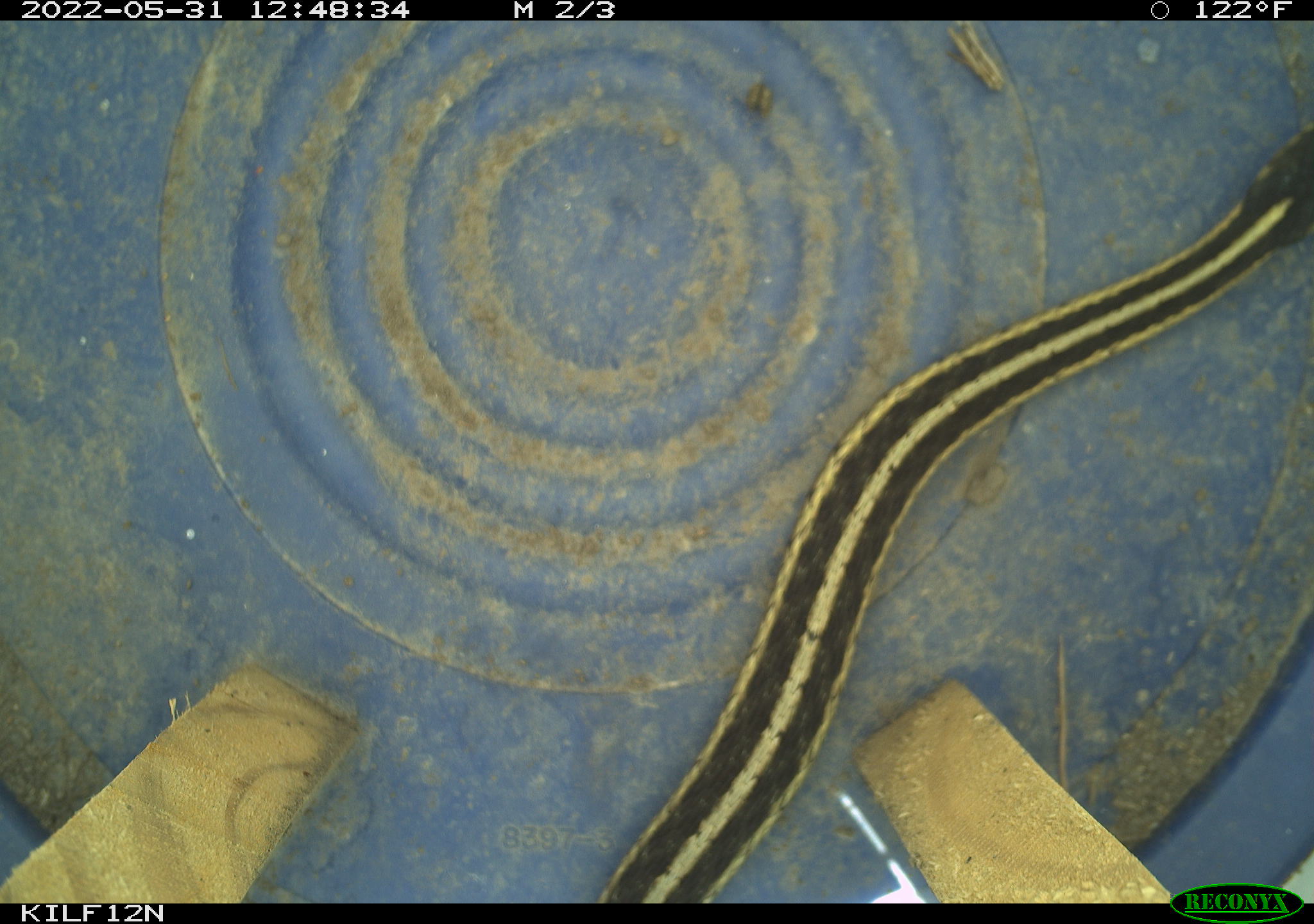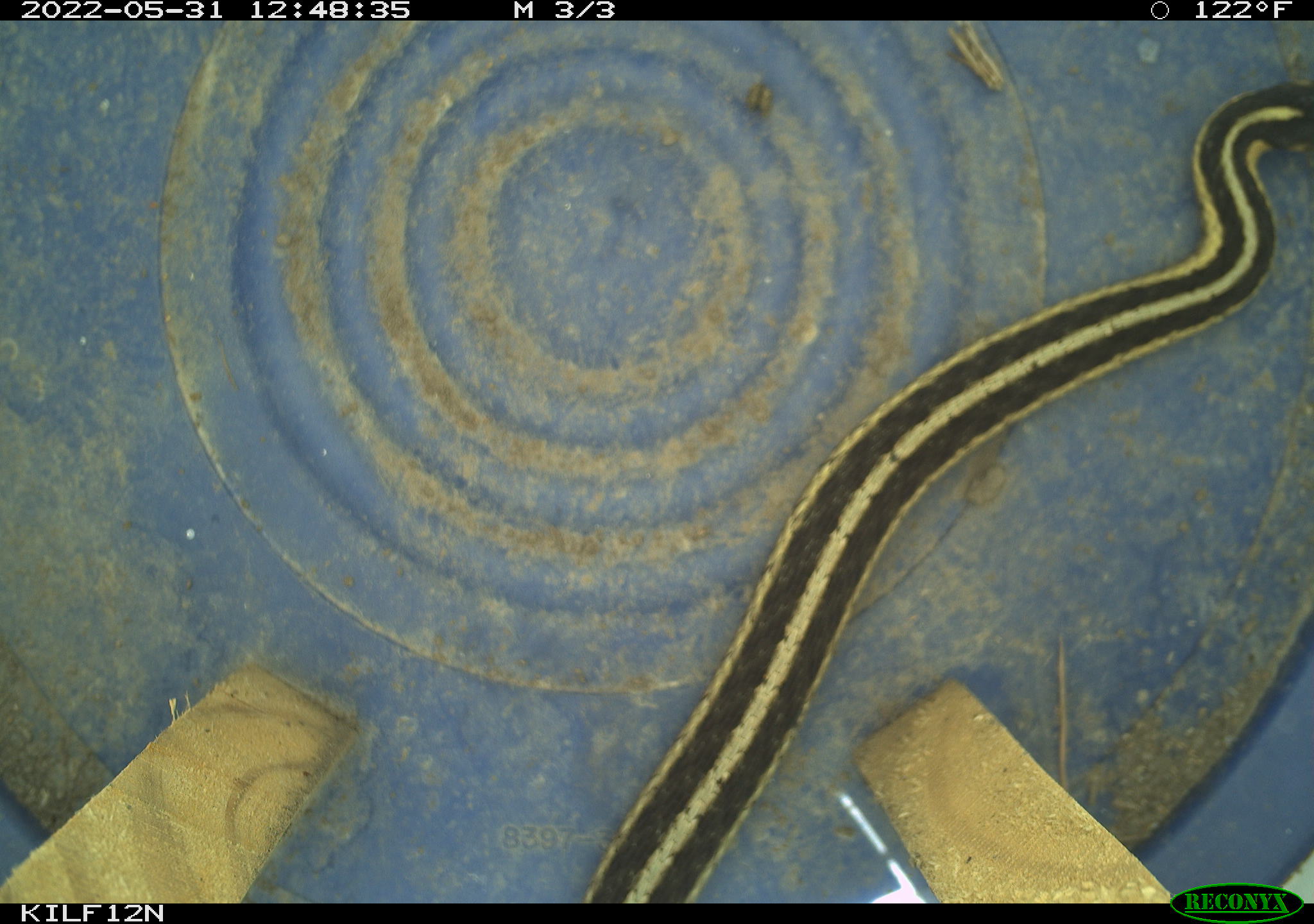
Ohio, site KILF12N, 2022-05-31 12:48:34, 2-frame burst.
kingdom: Animalia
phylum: Chordata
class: Reptilia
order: Squamata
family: Colubridae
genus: Thamnophis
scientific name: Thamnophis sirtalis sirtalis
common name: eastern gartersnake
Eastern gartersnake (Thamnophis sirtalis sirtalis).